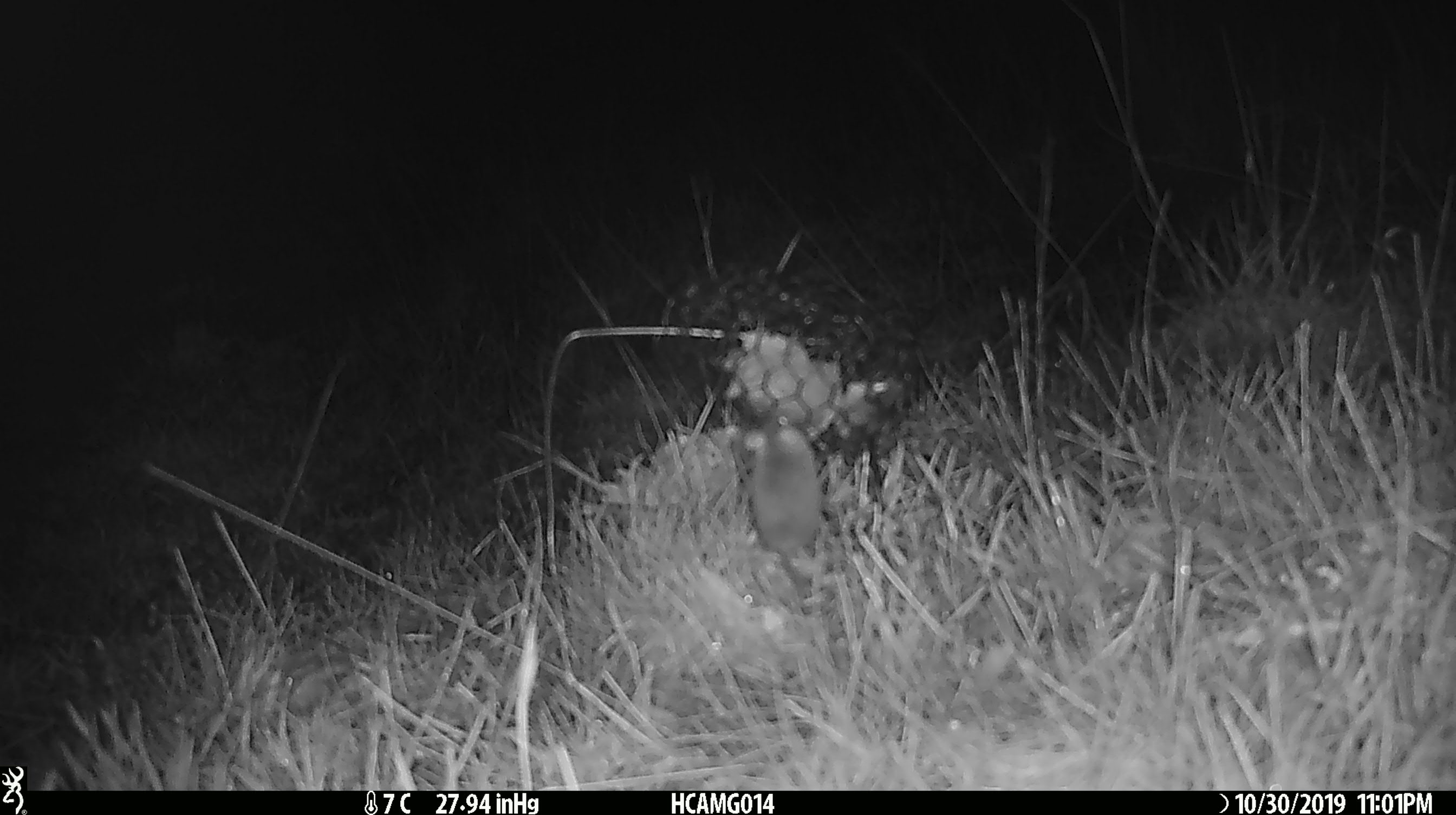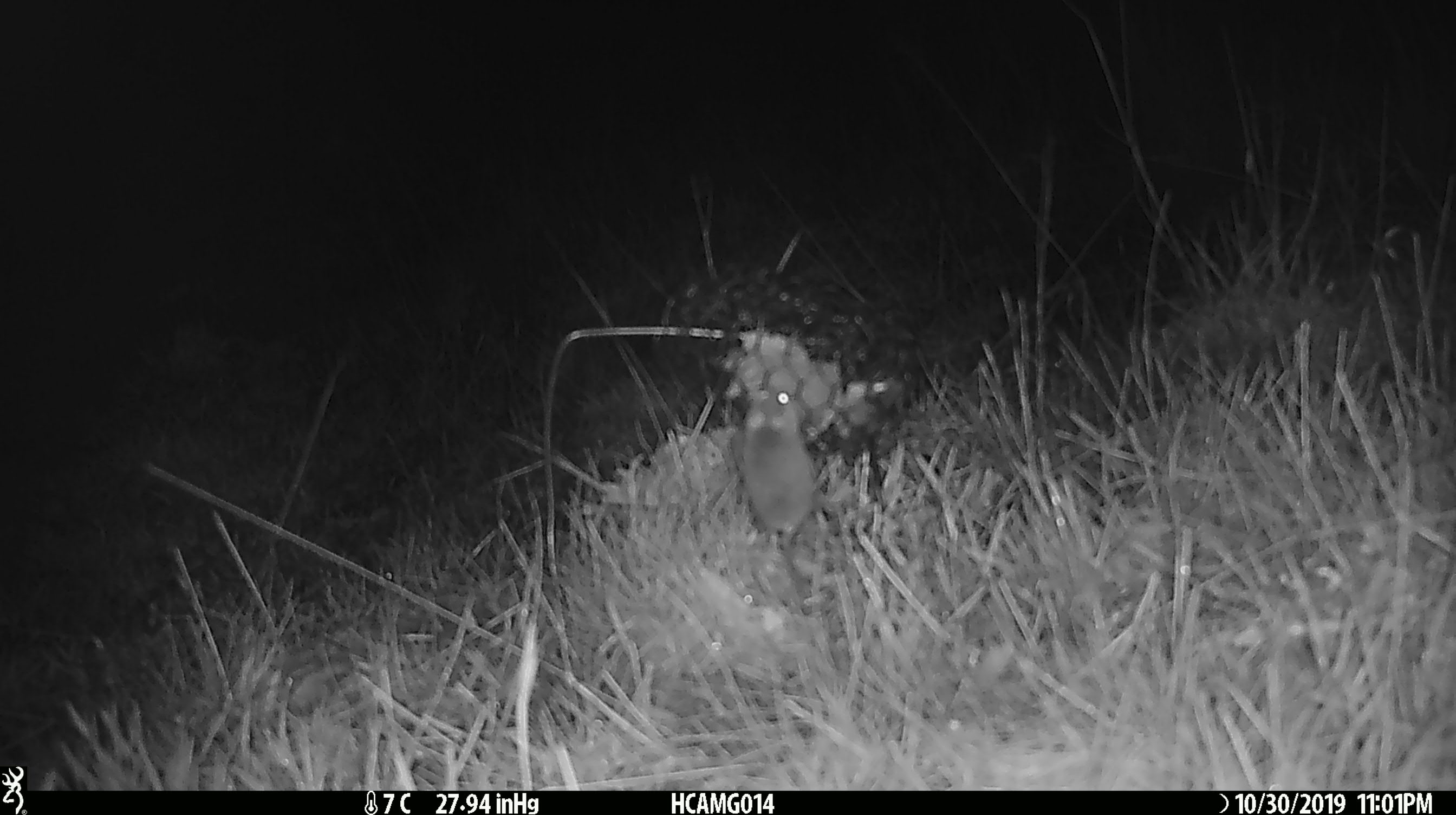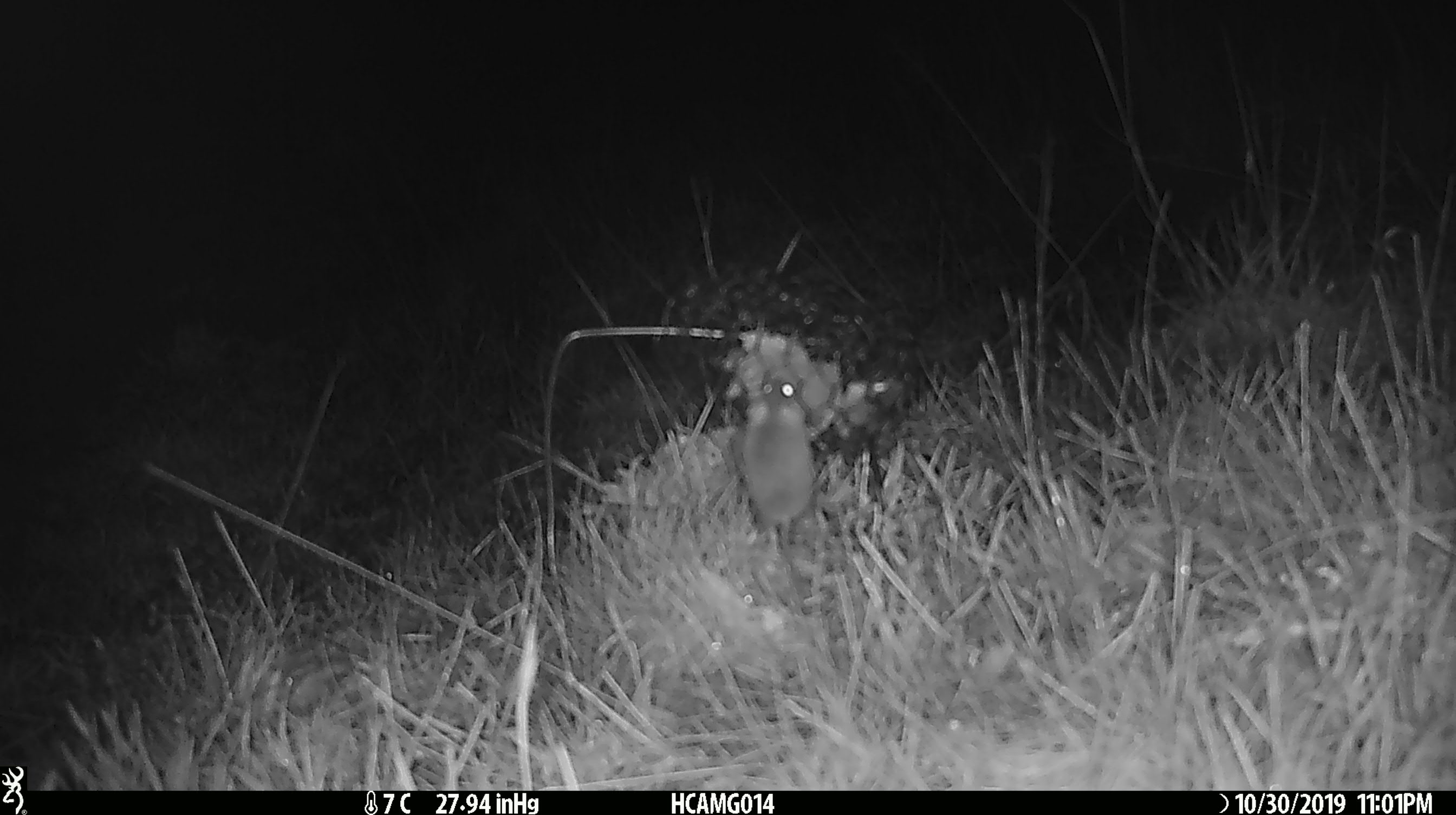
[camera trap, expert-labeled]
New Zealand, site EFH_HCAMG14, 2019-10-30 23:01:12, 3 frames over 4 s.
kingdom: Animalia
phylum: Chordata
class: Mammalia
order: Rodentia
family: Muridae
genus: Mus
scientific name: Mus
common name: mouse